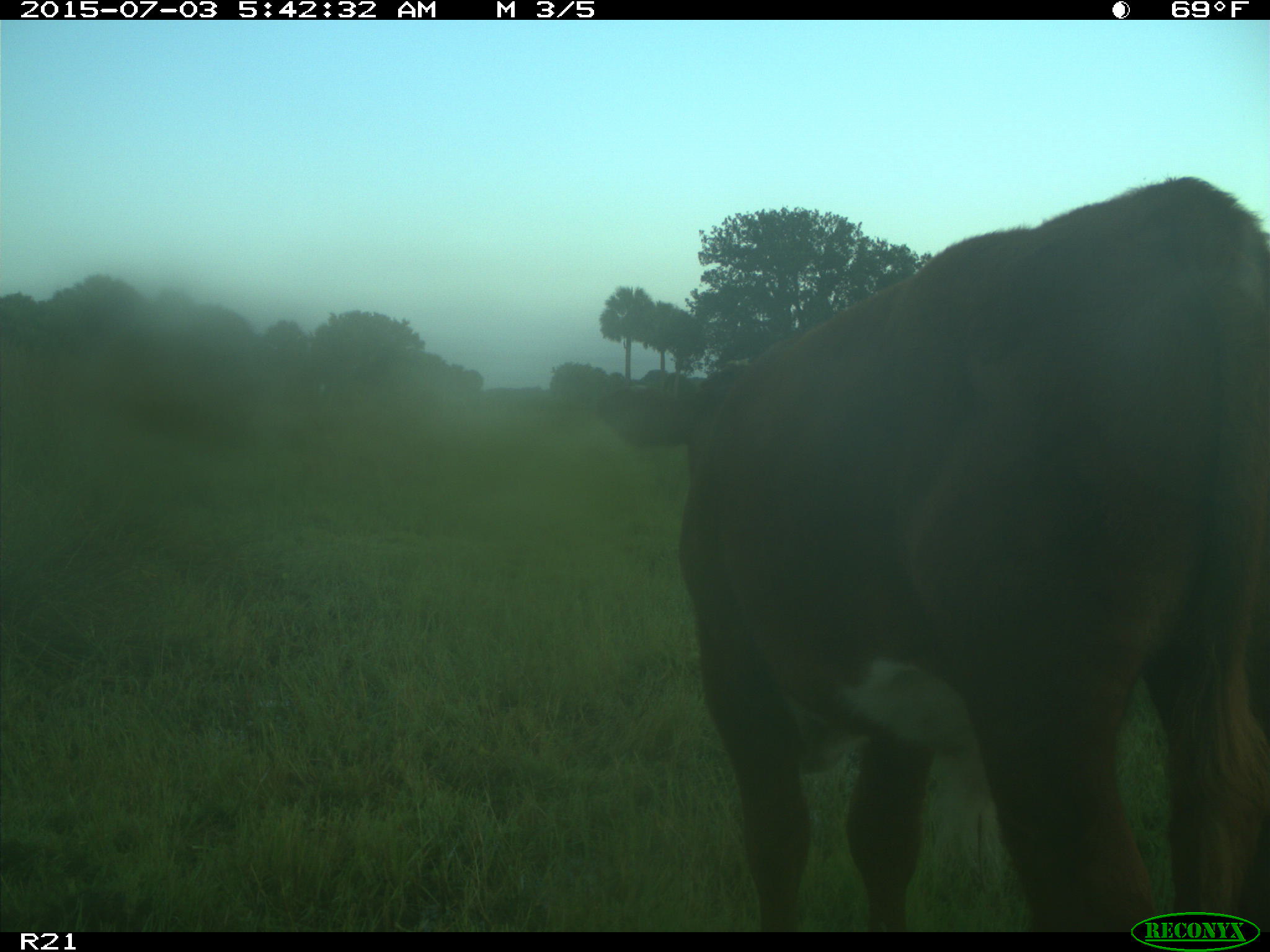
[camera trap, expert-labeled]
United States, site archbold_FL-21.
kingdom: Animalia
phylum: Chordata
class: Mammalia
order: Artiodactyla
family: Bovidae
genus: Bos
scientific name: Bos taurus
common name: domestic cow